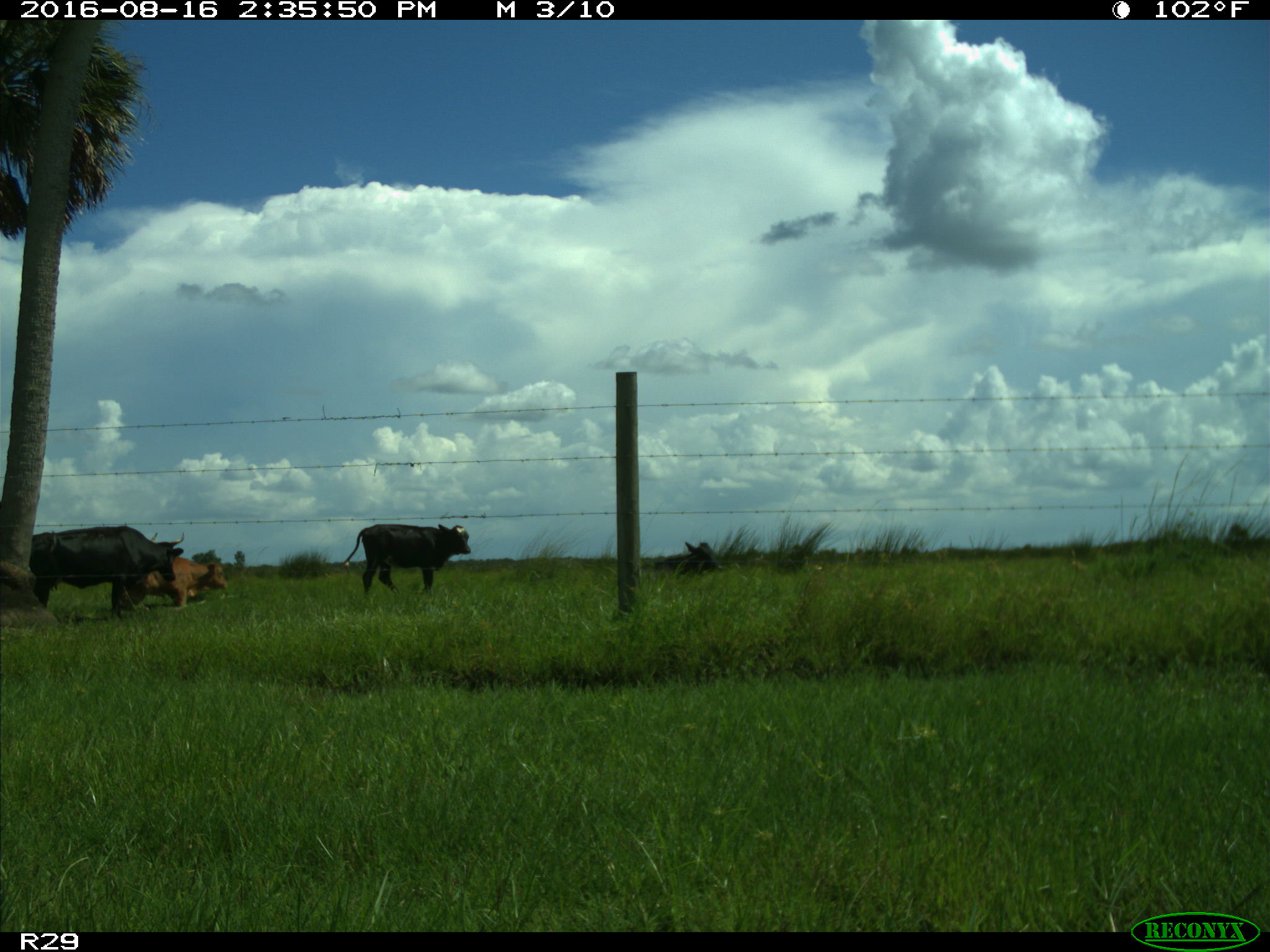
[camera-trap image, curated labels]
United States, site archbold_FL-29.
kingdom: Animalia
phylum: Chordata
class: Mammalia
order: Artiodactyla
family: Bovidae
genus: Bos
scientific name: Bos taurus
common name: domestic cow